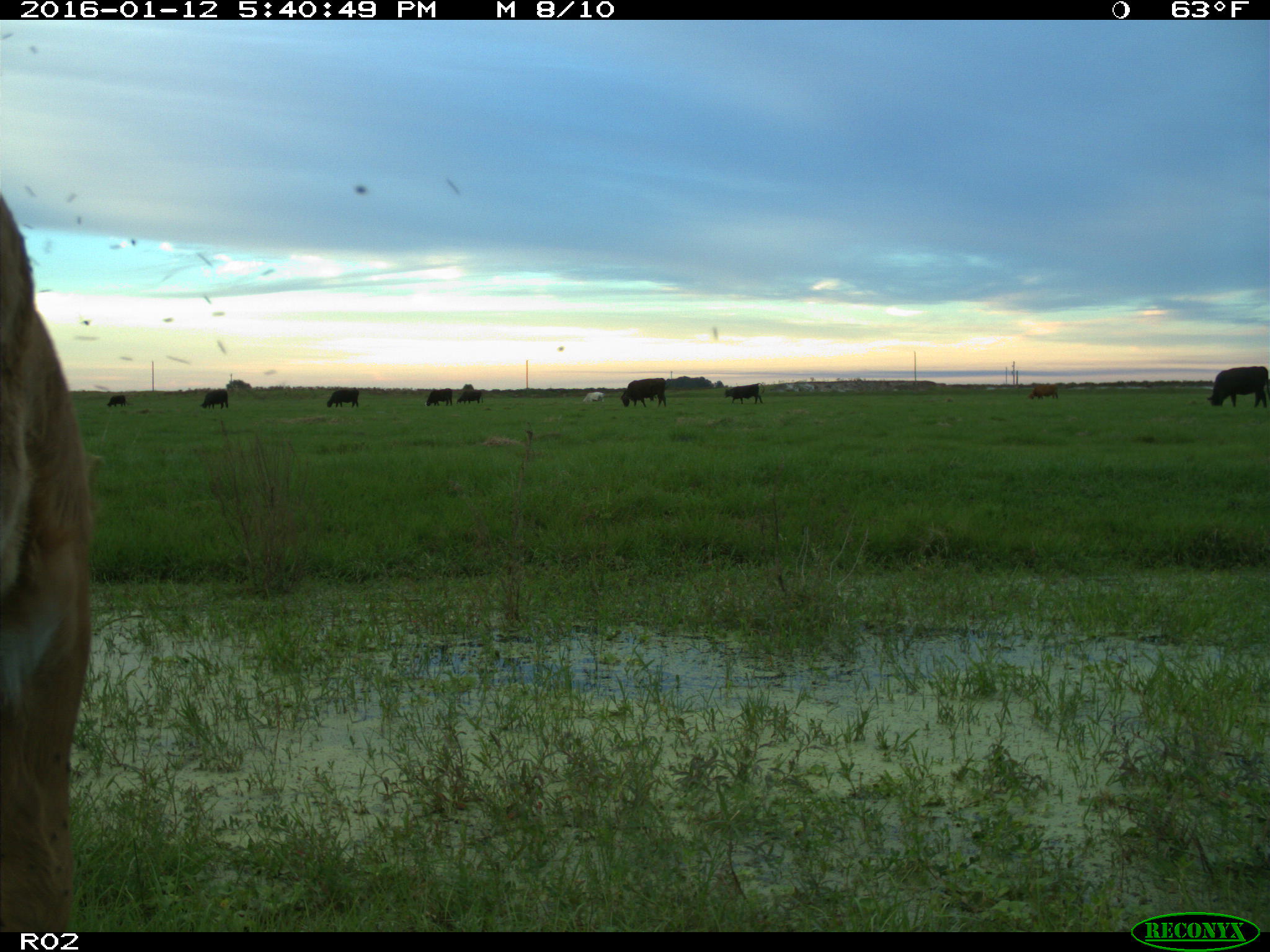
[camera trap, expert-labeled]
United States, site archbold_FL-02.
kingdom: Animalia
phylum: Chordata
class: Mammalia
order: Artiodactyla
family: Bovidae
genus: Bos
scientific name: Bos taurus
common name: domestic cow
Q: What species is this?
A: Bos taurus (domestic cow).